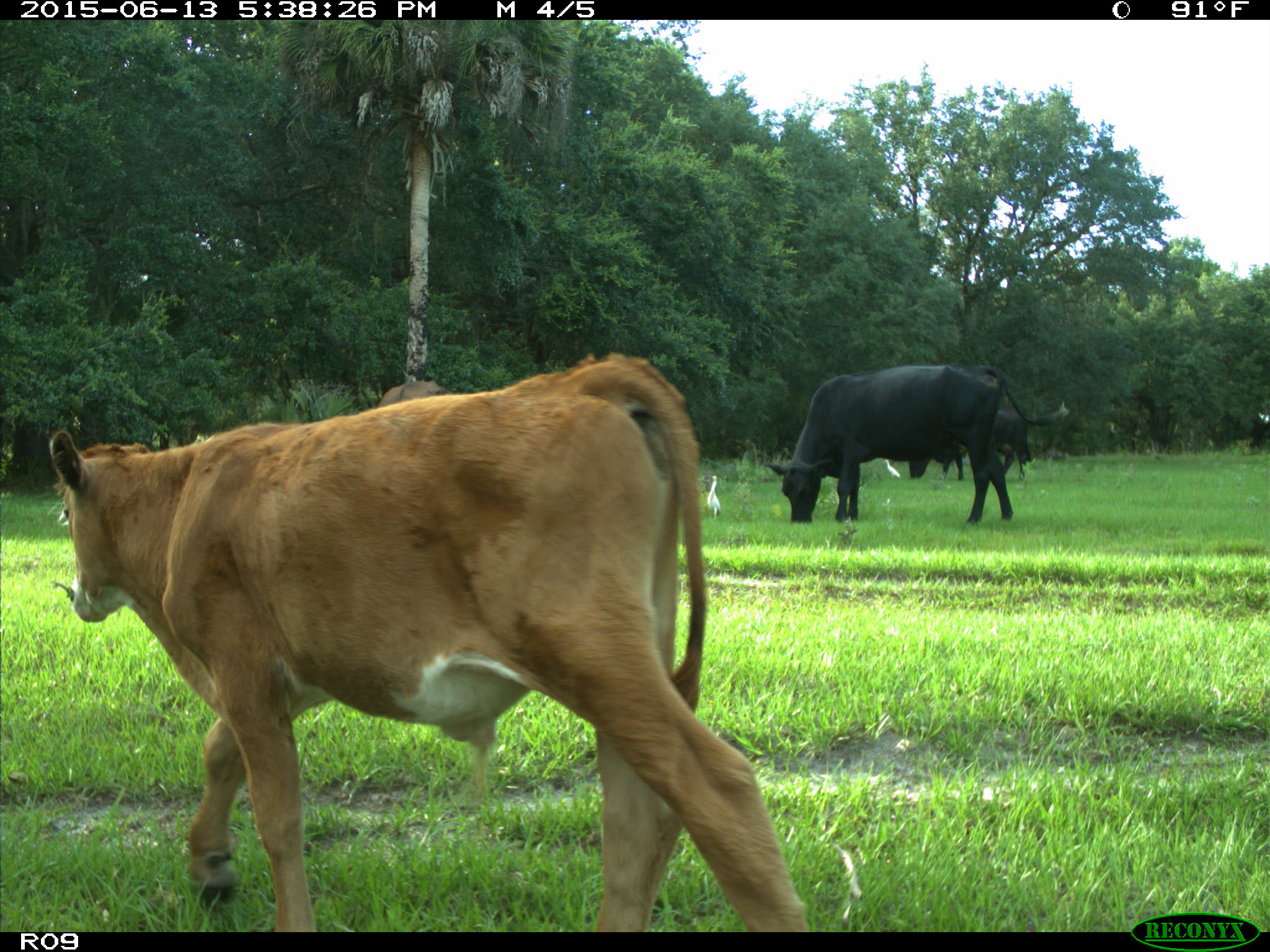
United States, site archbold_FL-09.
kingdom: Animalia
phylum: Chordata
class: Mammalia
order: Artiodactyla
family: Bovidae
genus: Bos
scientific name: Bos taurus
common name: domestic cow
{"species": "Bos taurus (domestic cow)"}